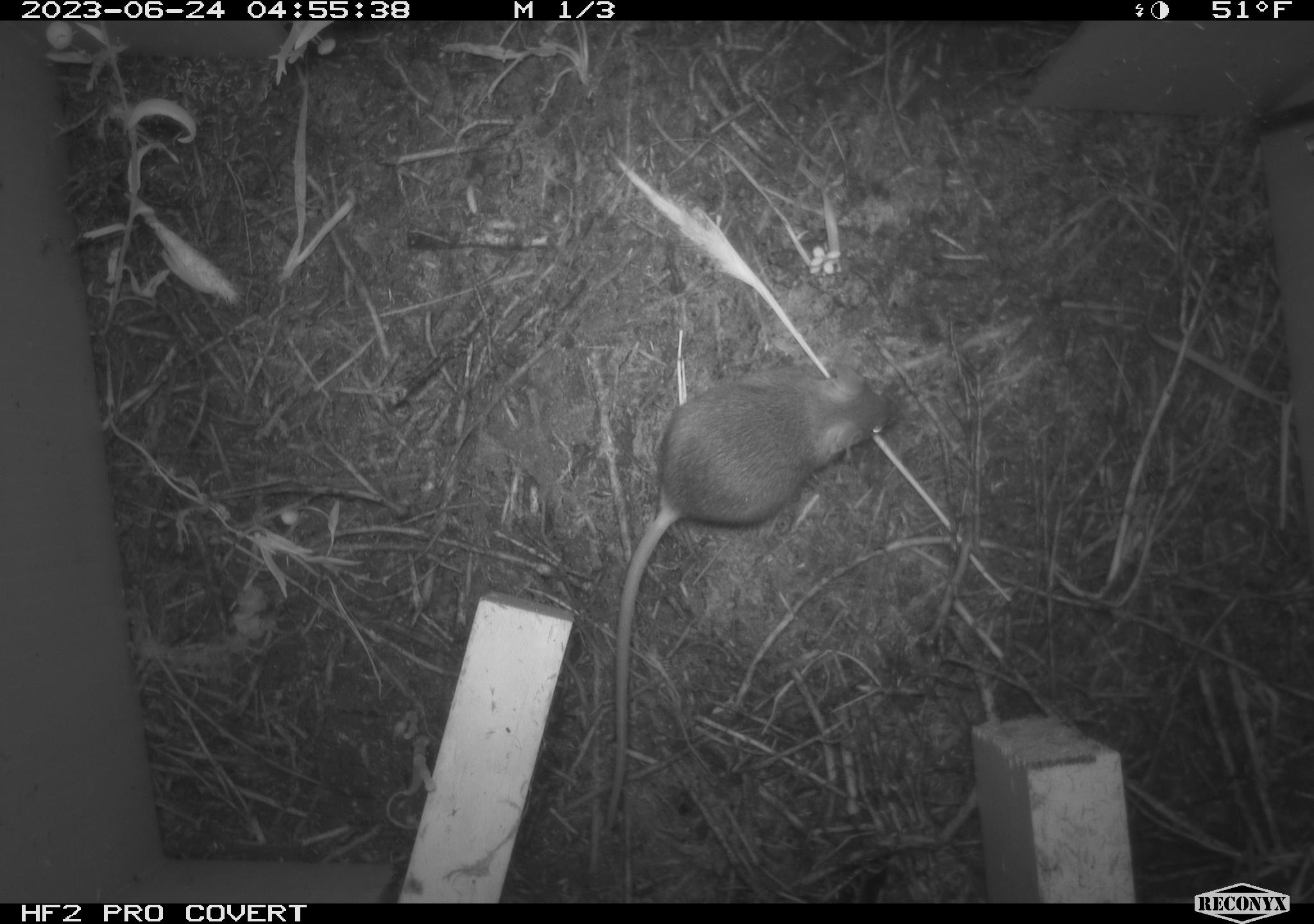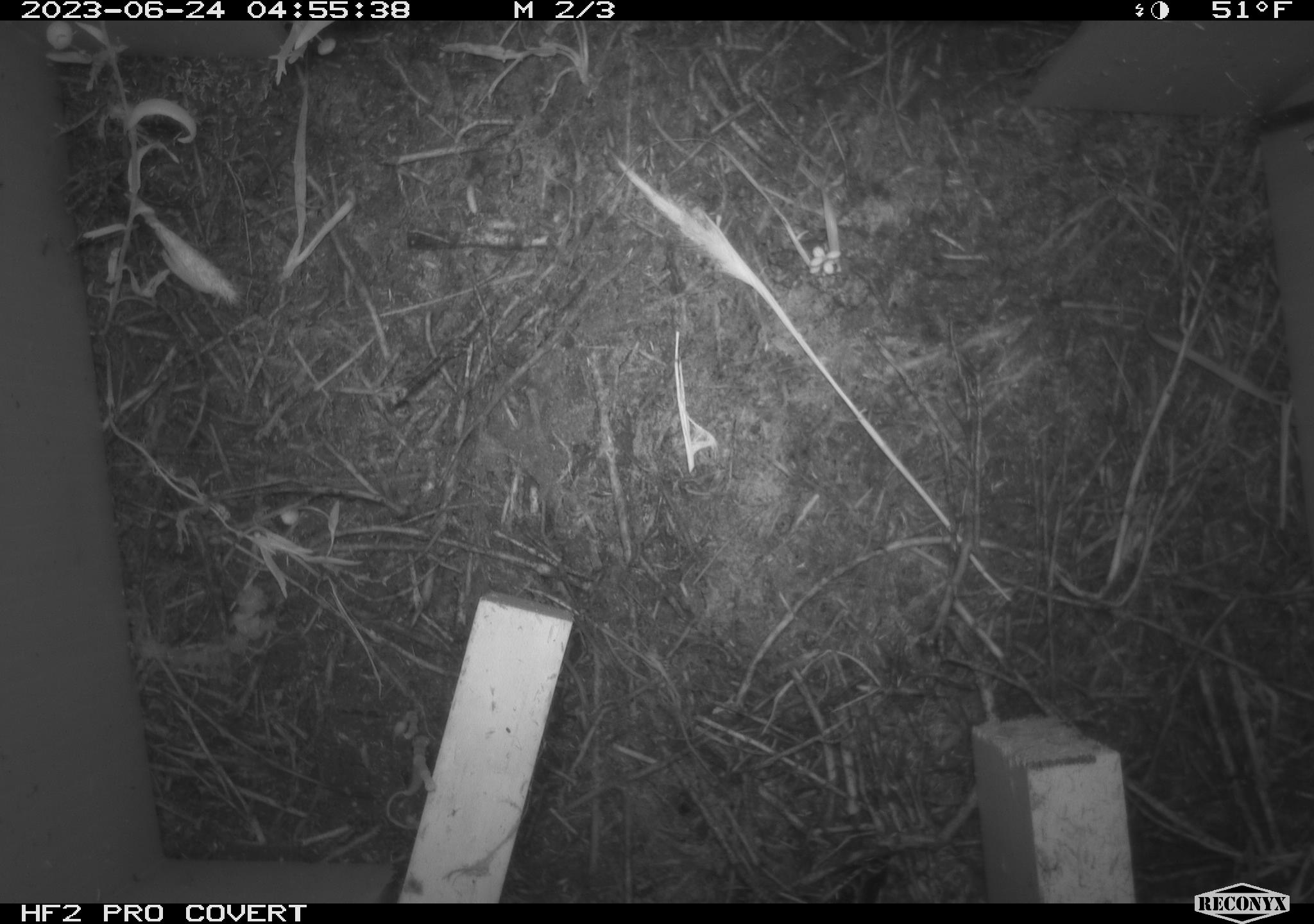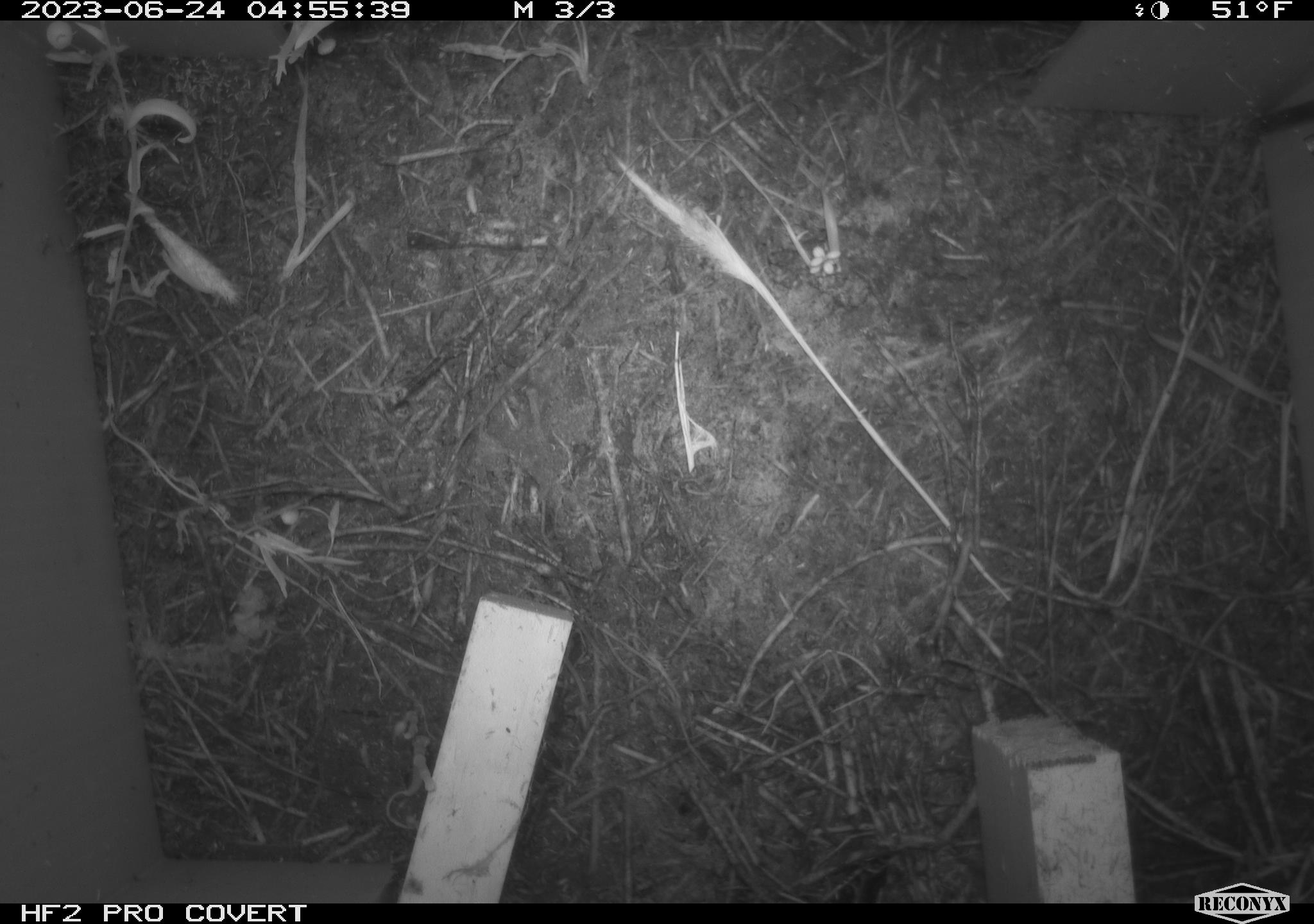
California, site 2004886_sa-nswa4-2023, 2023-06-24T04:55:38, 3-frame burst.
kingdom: Animalia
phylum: Chordata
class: Mammalia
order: Rodentia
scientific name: Rodentia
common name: mouse species